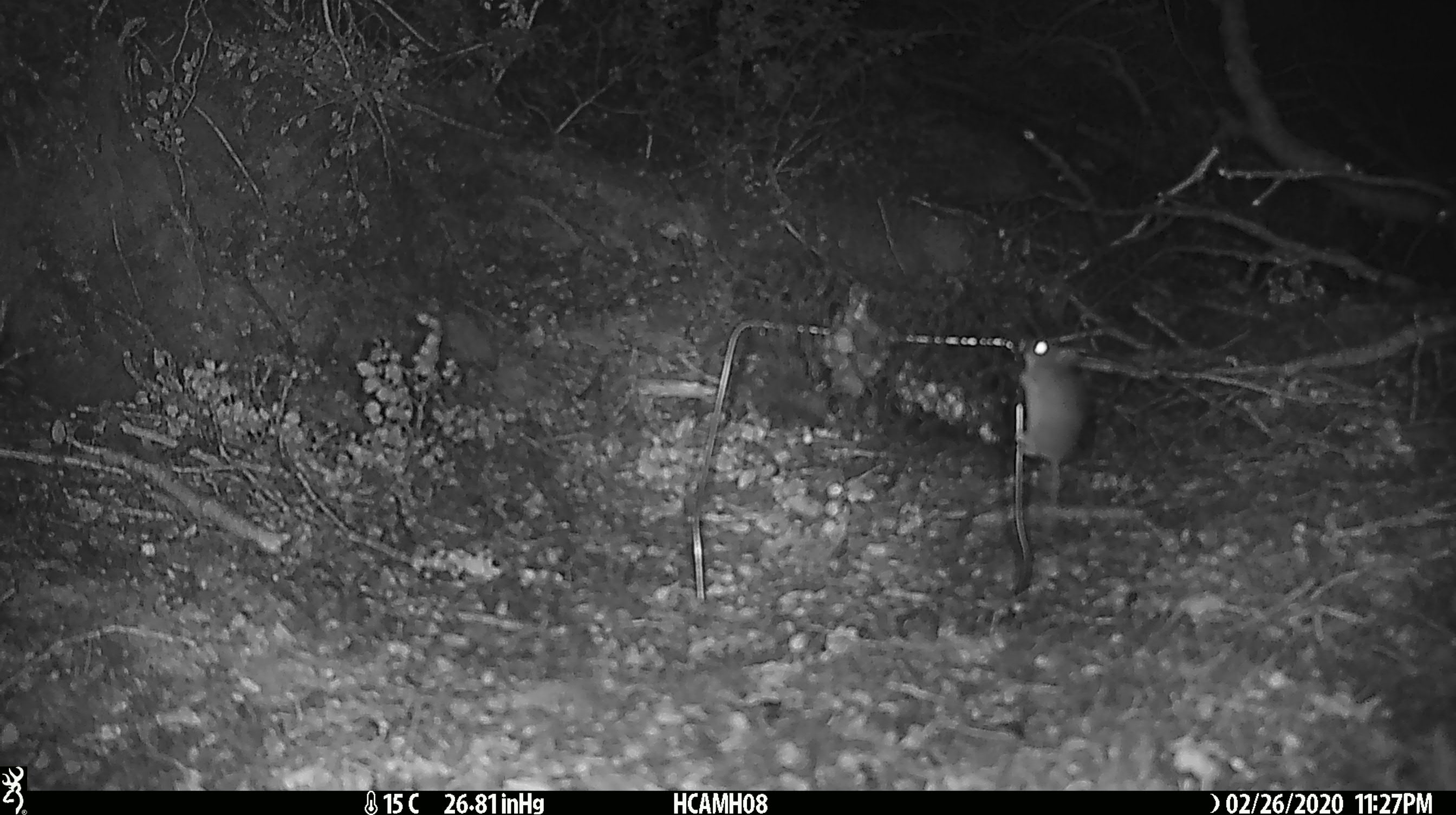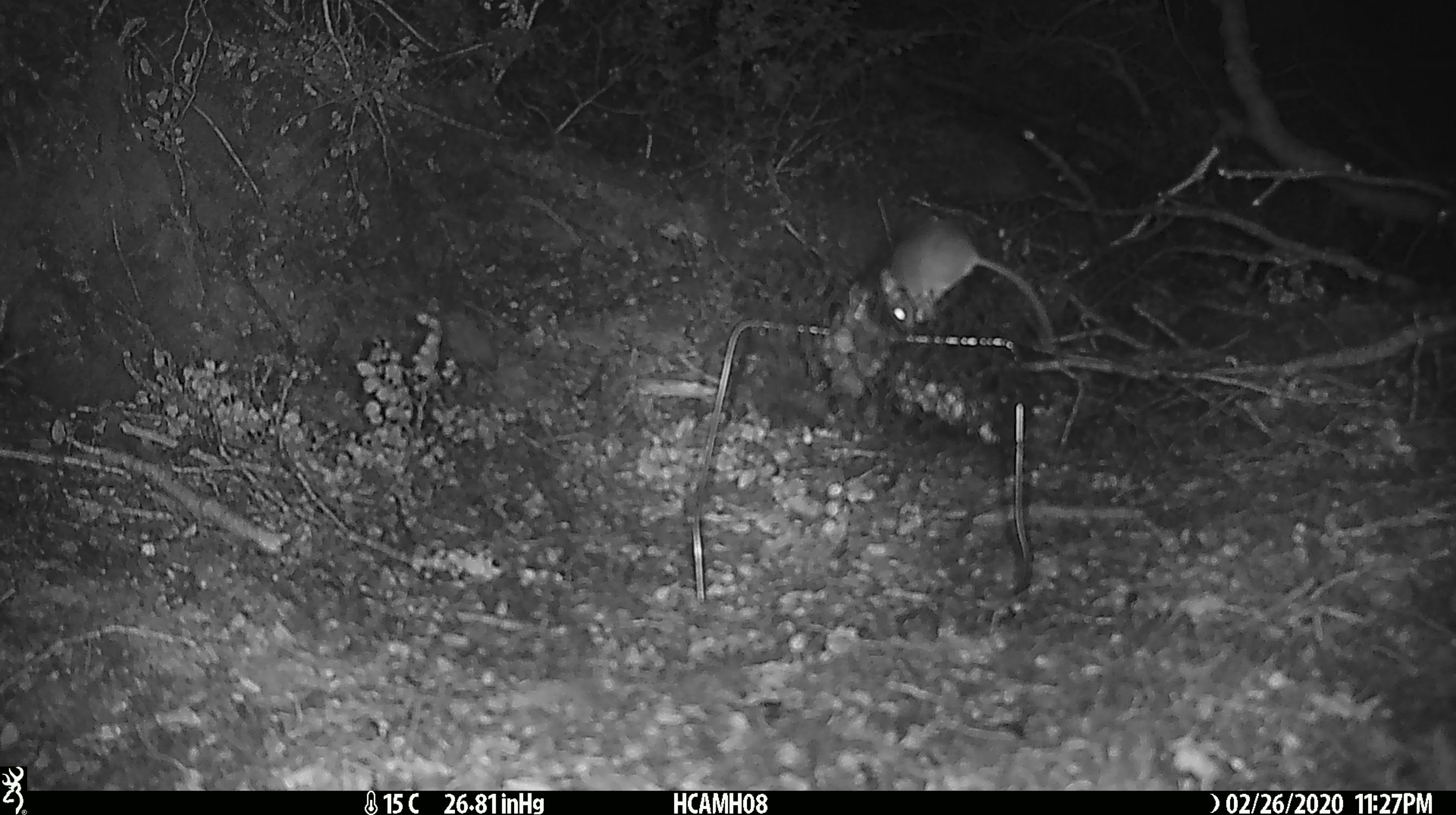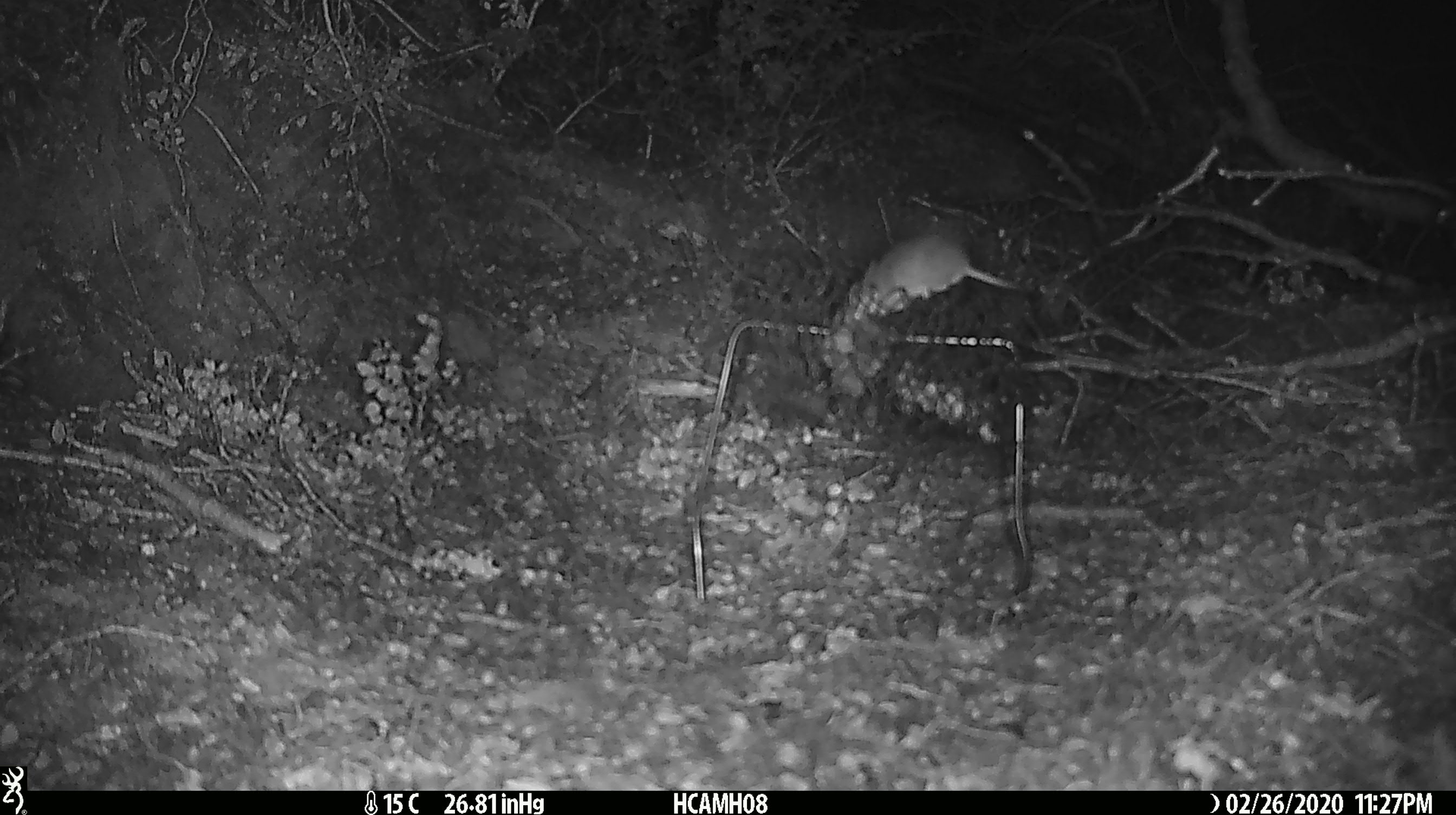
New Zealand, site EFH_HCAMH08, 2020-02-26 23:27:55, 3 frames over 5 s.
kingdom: Animalia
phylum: Chordata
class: Mammalia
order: Rodentia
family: Muridae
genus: Mus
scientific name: Mus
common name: mouse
Mouse (Mus).